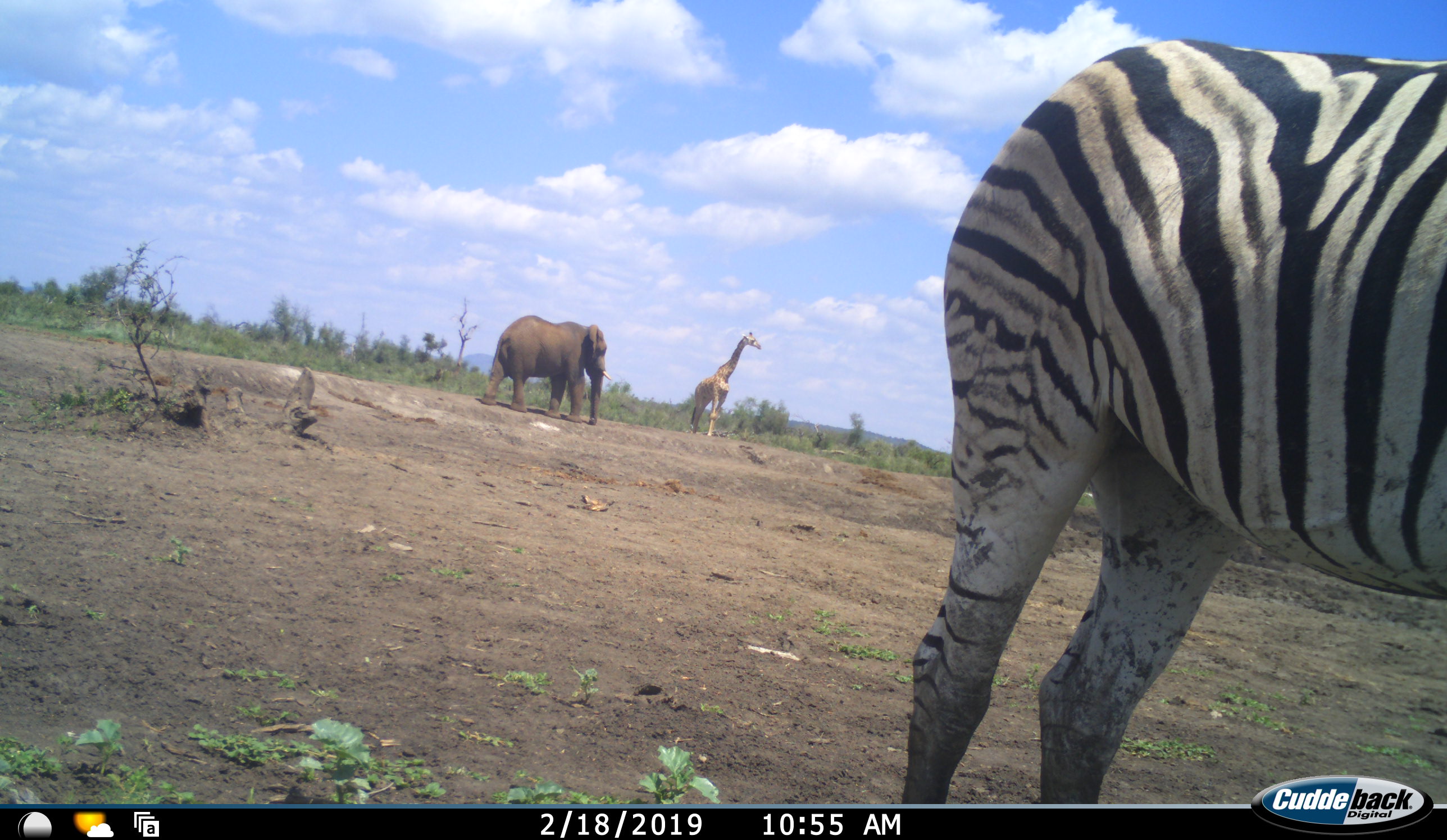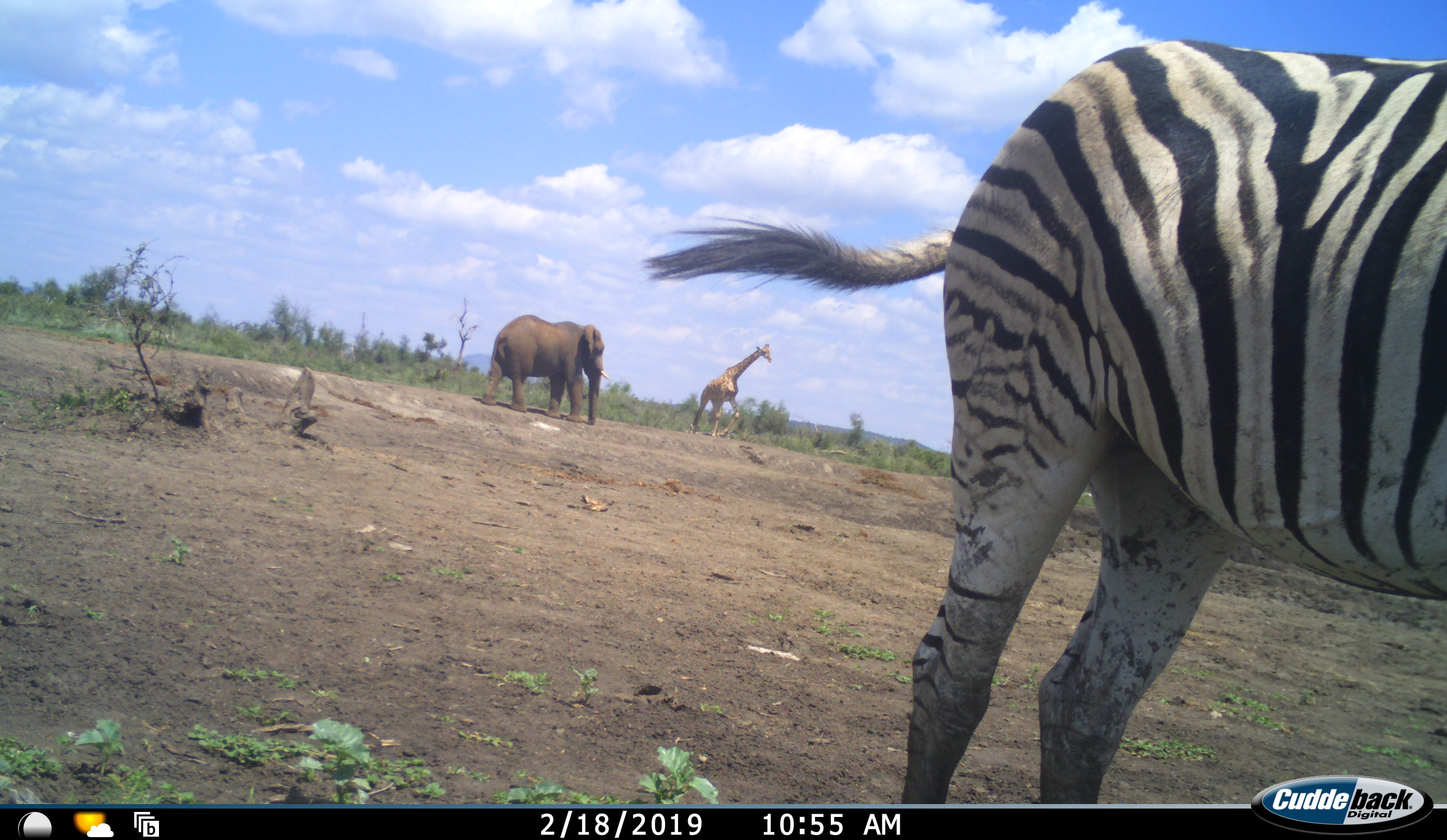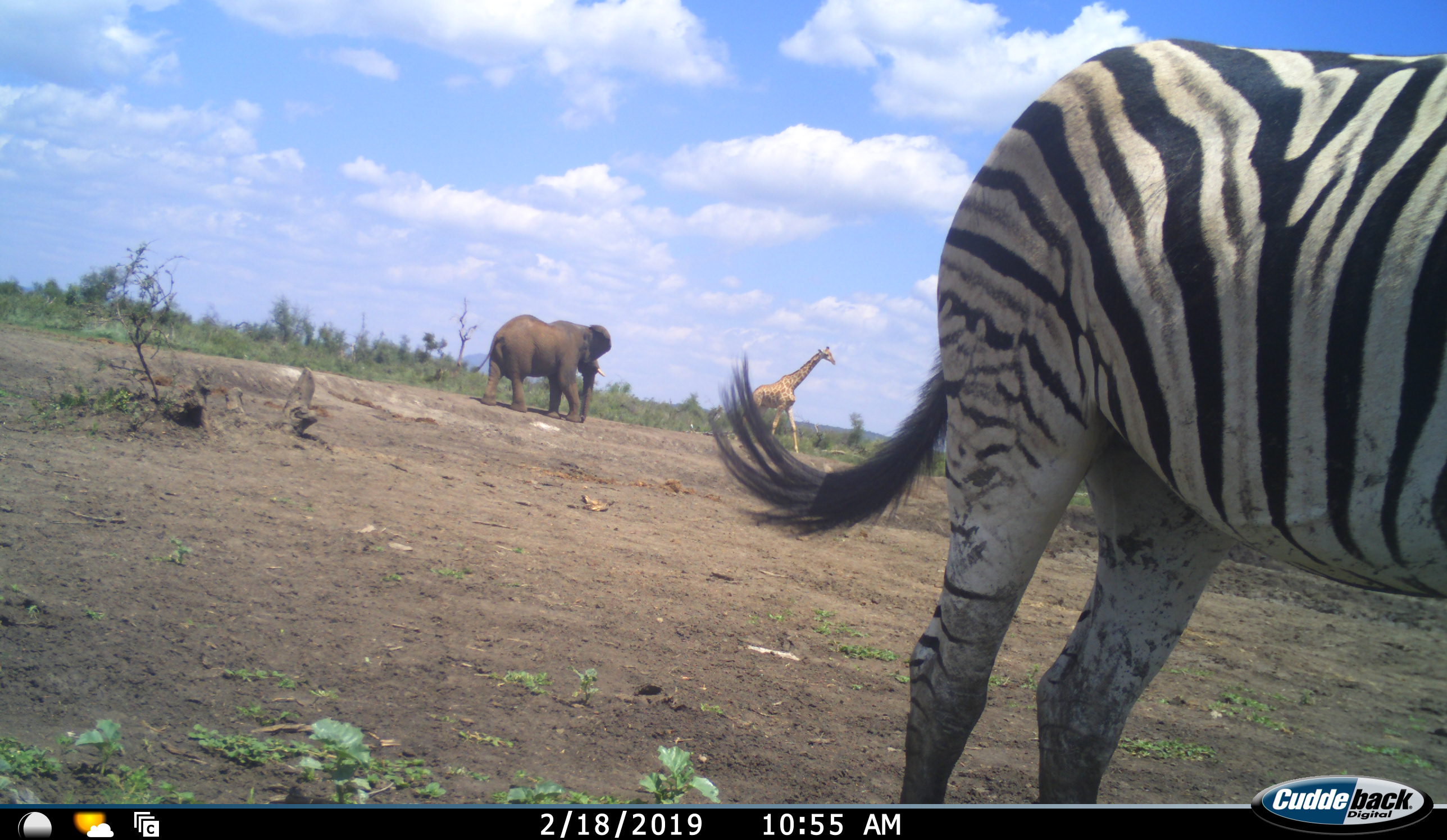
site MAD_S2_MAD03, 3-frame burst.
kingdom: Animalia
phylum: Chordata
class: Mammalia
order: Proboscidea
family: Elephantidae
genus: Loxodonta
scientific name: Loxodonta africana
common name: african bush elephant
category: elephant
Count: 1.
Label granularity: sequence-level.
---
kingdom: Animalia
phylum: Chordata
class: Mammalia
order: Artiodactyla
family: Giraffidae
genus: Giraffa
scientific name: Giraffa camelopardalis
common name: giraffe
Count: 1.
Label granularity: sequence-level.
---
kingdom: Animalia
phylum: Chordata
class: Mammalia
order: Perissodactyla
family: Equidae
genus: Equus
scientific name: Equus quagga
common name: plains zebra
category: zebraplains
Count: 1.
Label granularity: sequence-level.